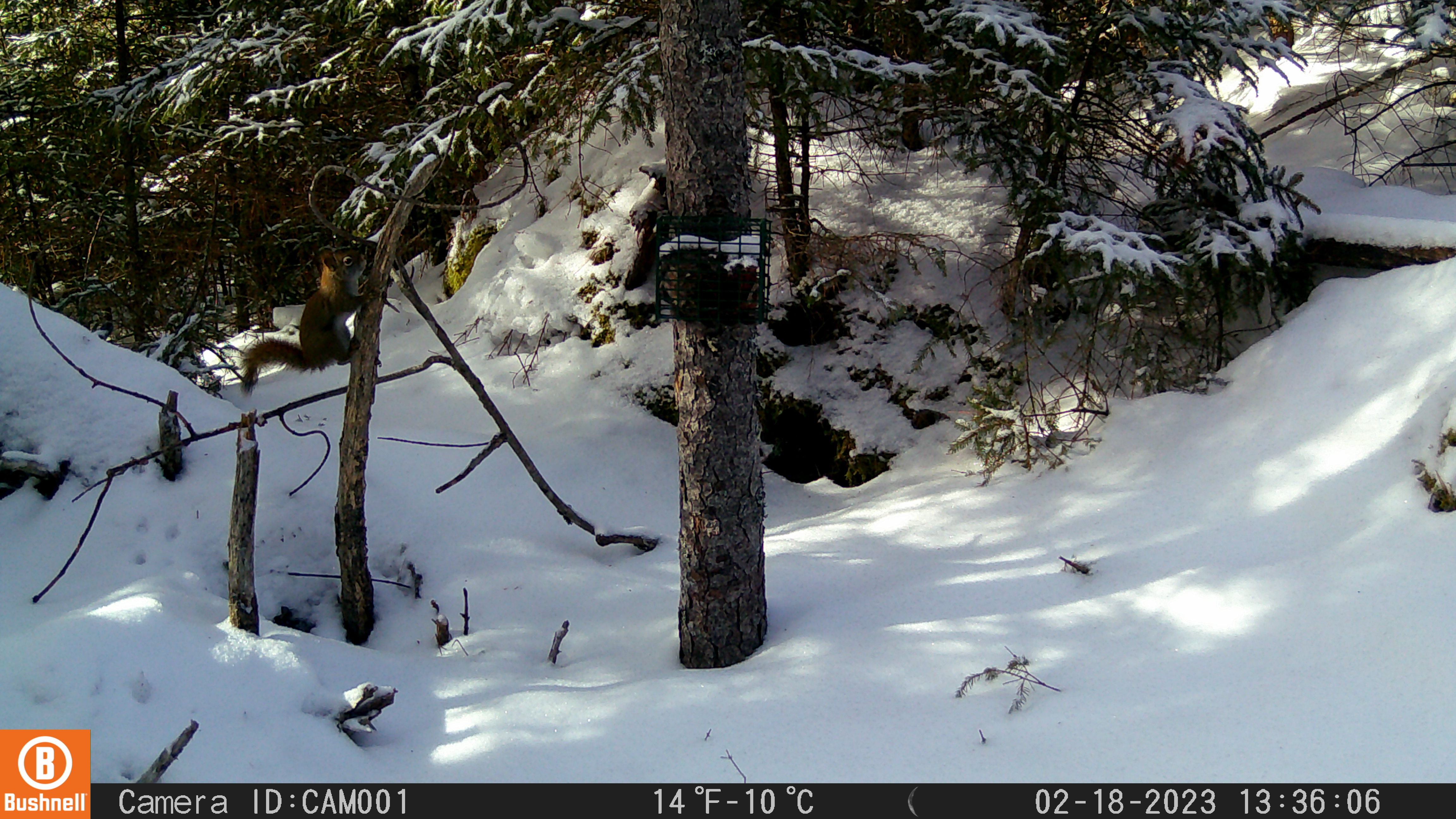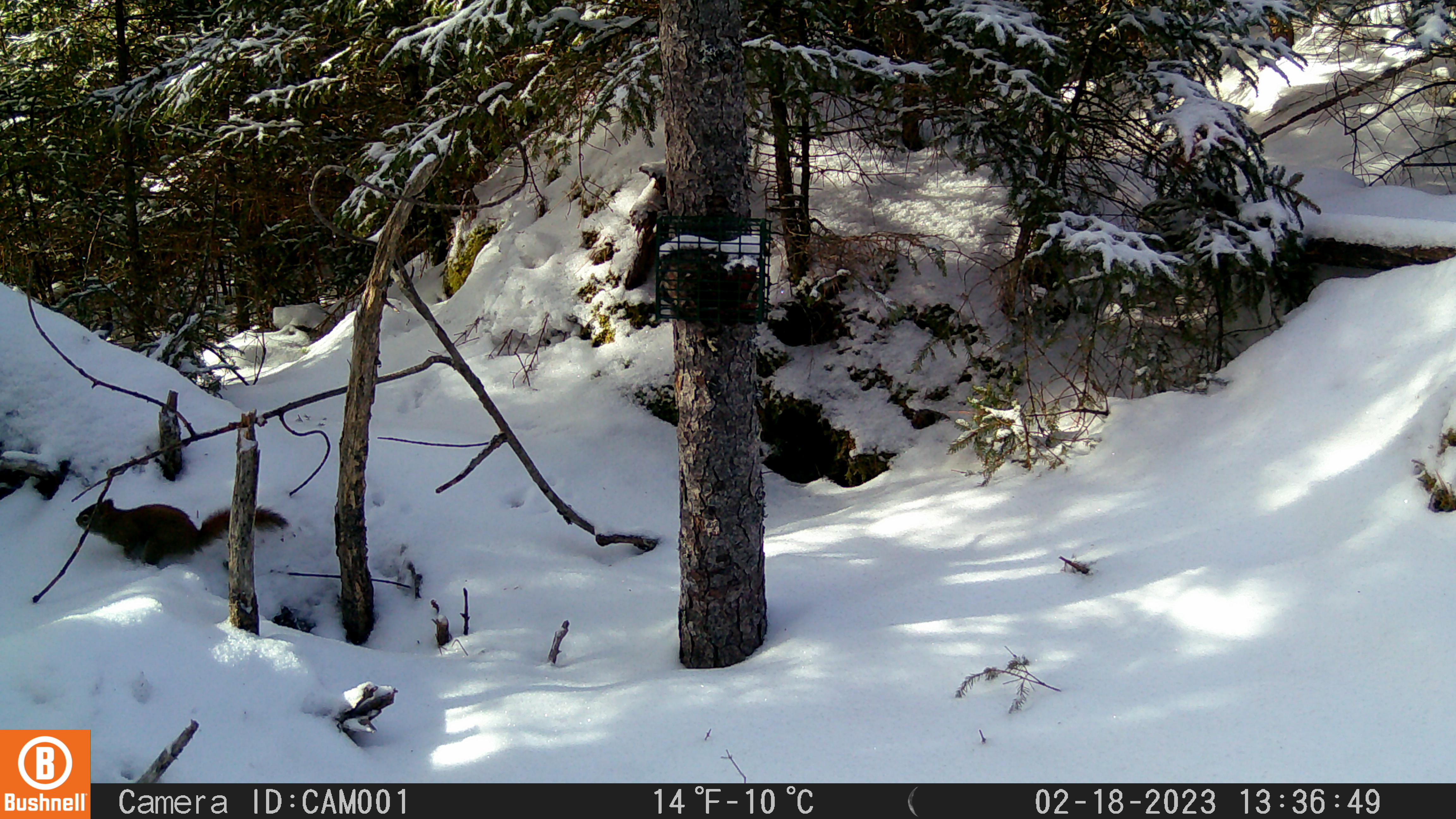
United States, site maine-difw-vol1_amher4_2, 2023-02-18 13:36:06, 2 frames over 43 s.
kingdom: Animalia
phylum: Chordata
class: Mammalia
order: Rodentia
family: Sciuridae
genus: Tamiasciurus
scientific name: Tamiasciurus hudsonicus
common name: red squirrel